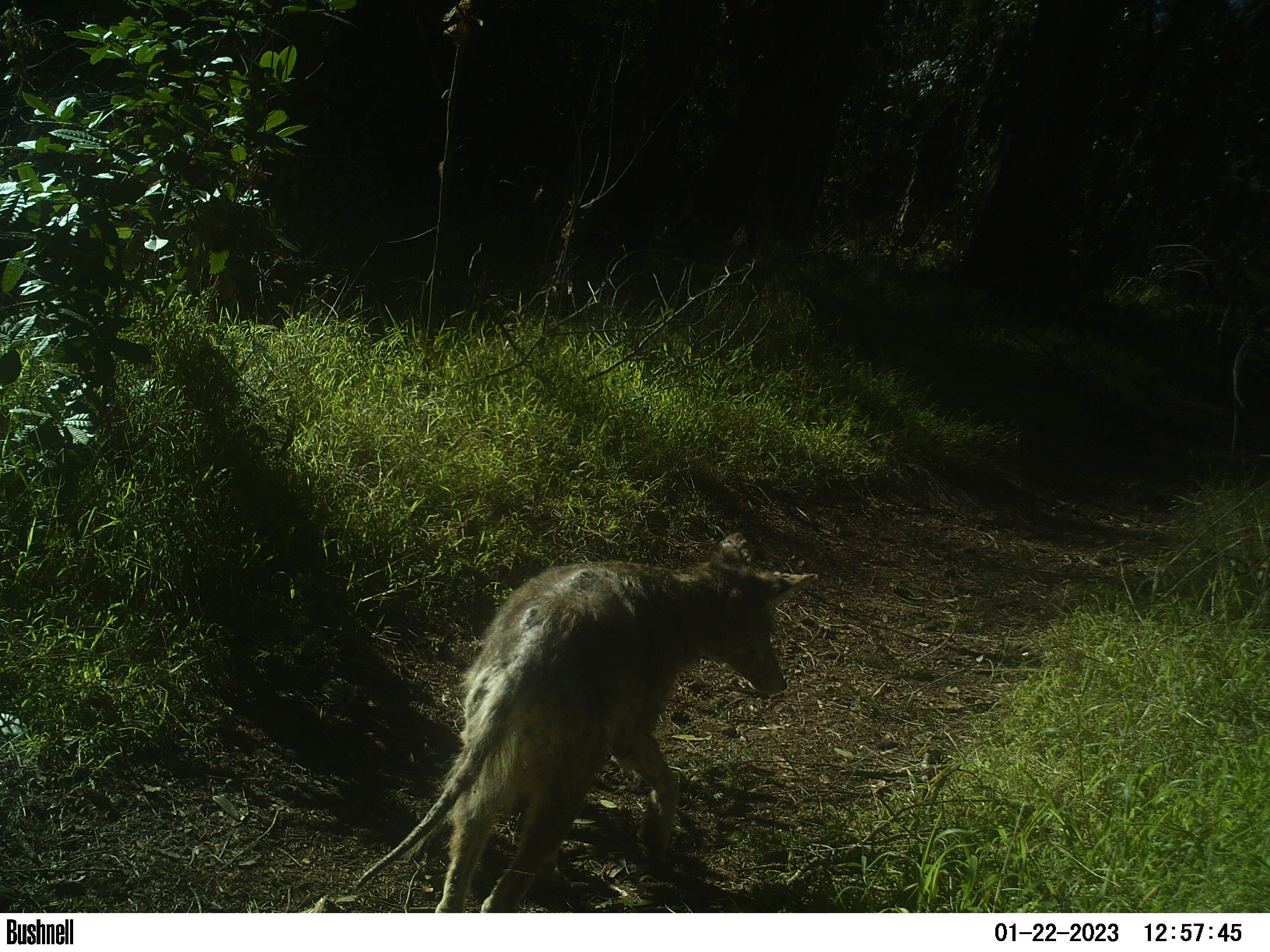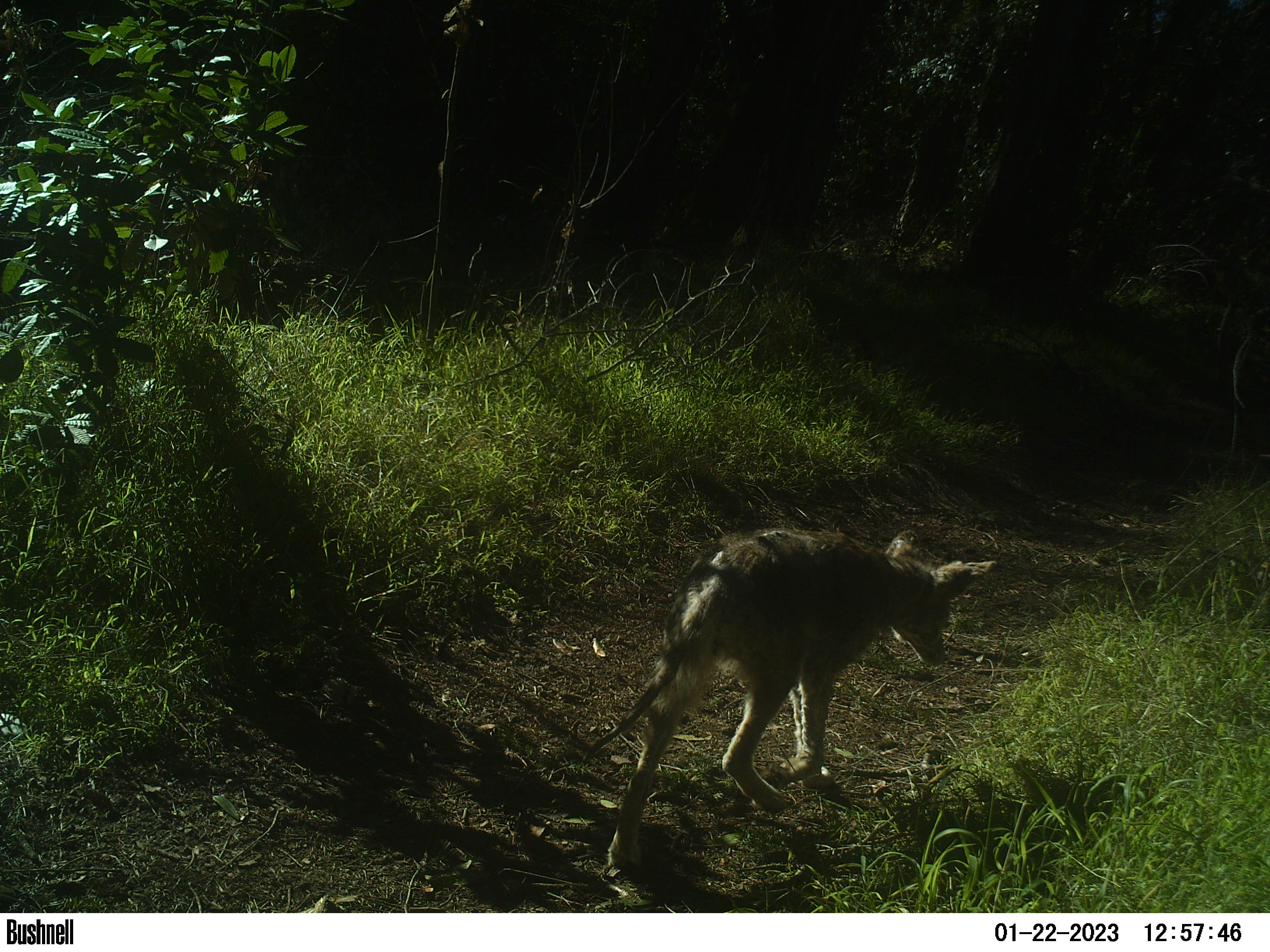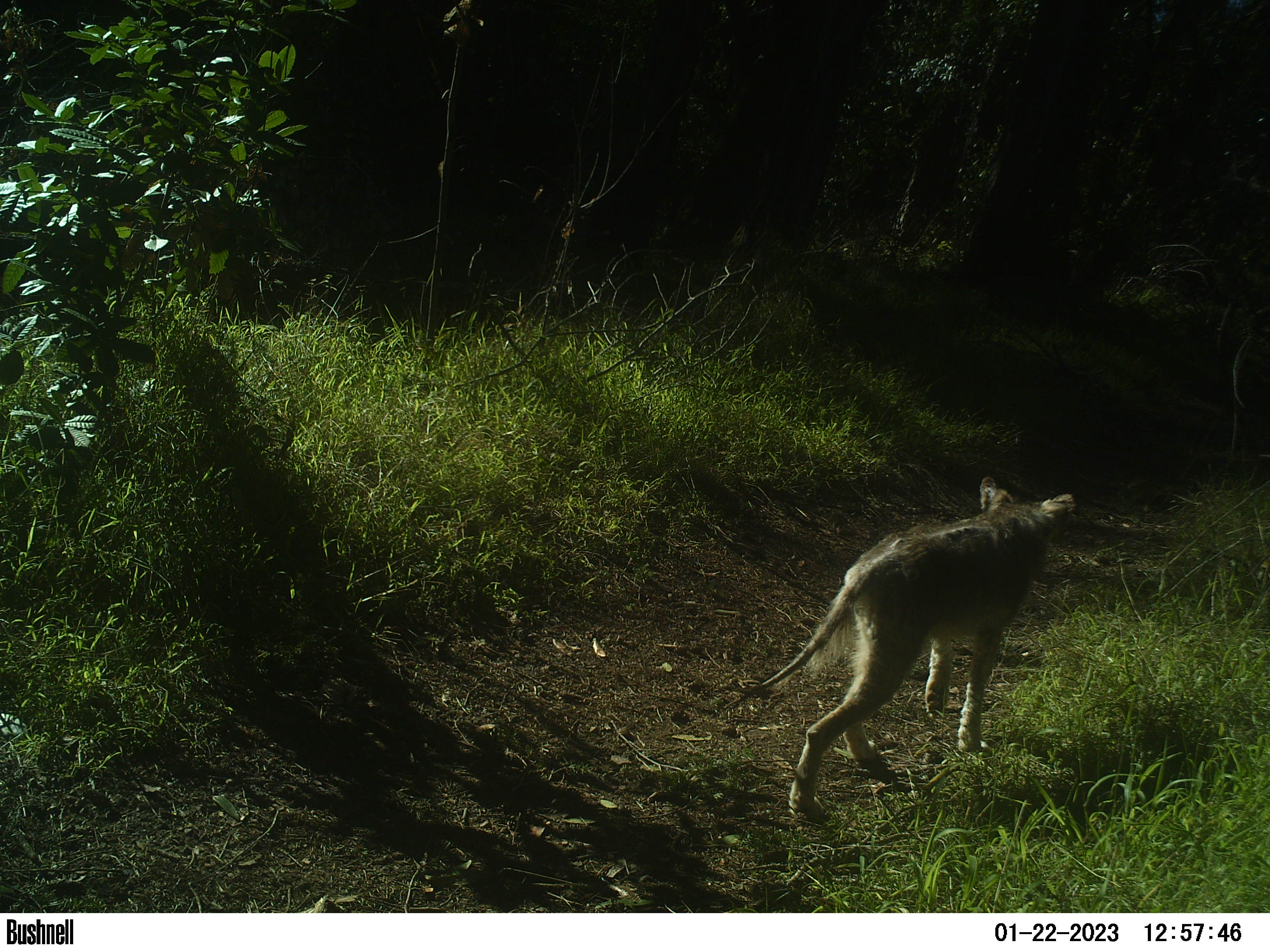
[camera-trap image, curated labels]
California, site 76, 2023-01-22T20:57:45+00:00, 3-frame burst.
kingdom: Animalia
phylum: Chordata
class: Mammalia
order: Carnivora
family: Canidae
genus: Canis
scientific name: Canis latrans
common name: coyote